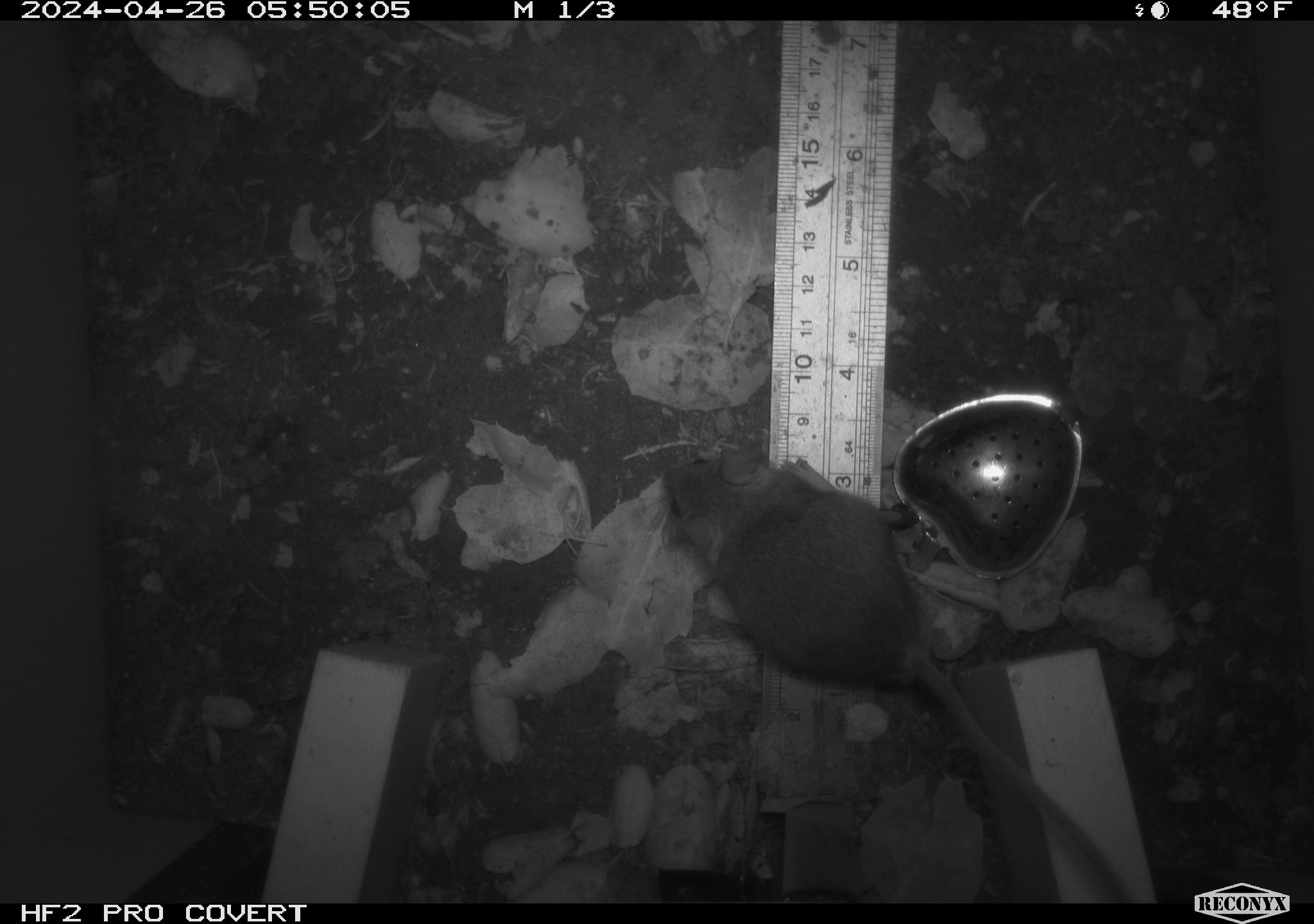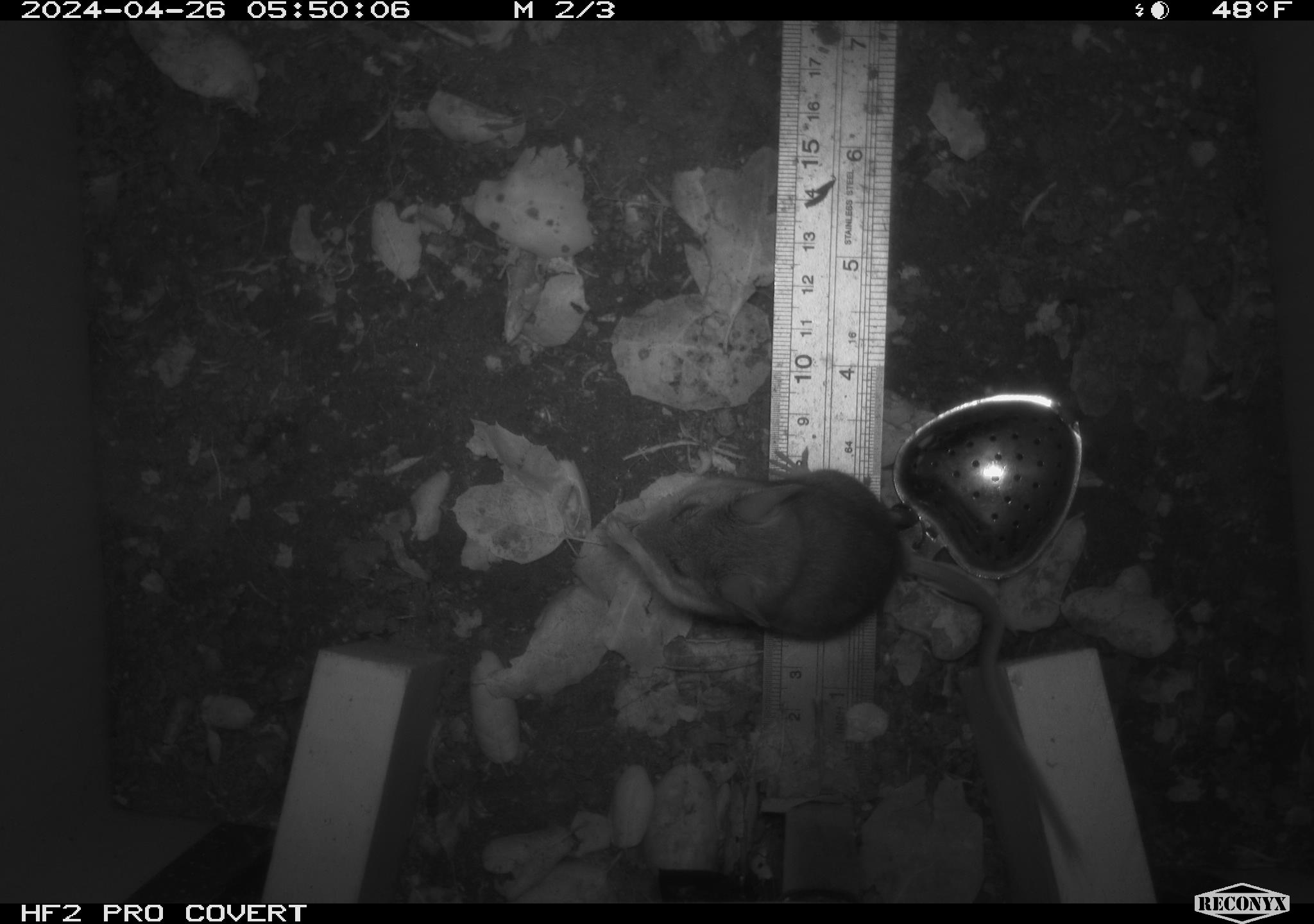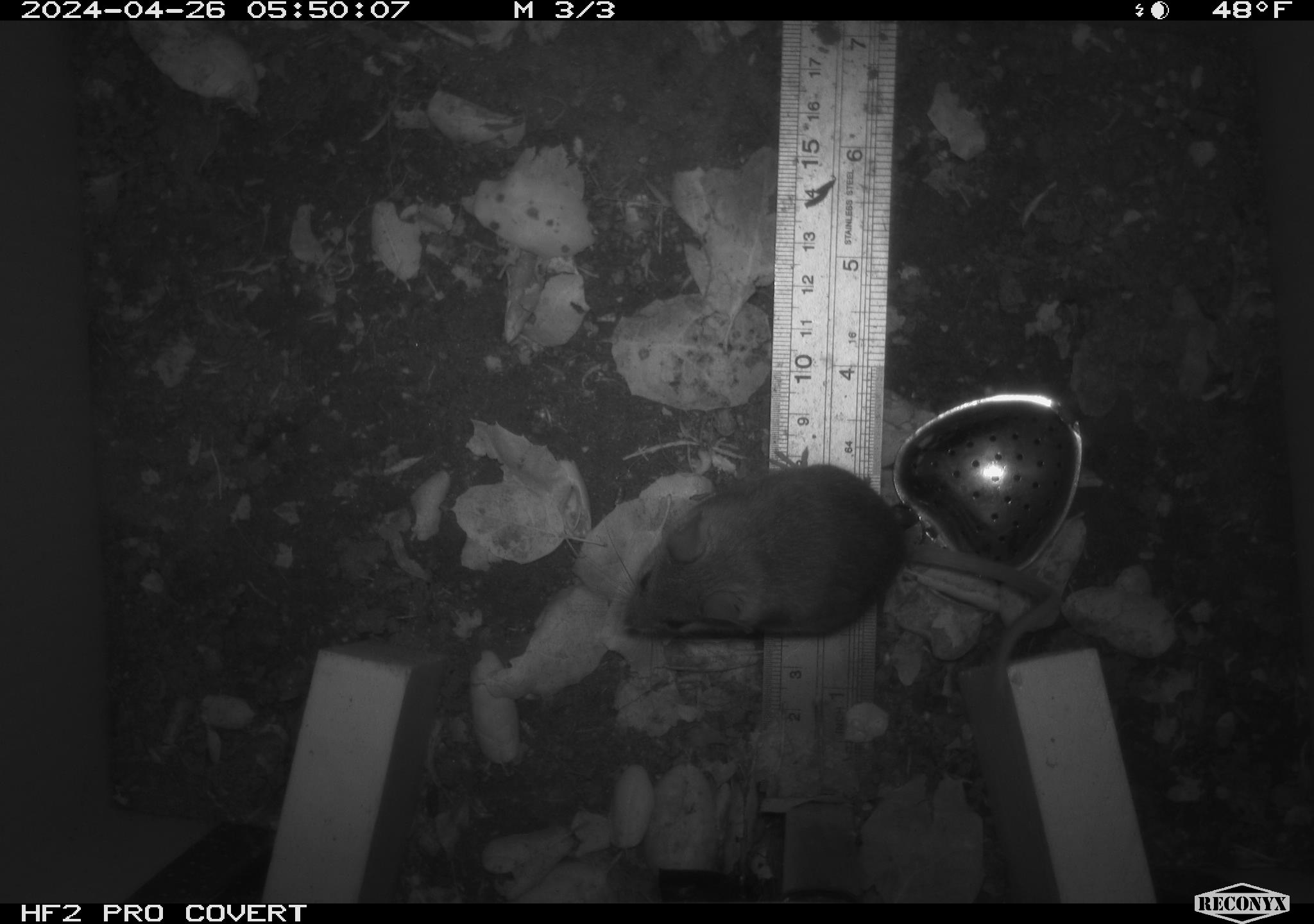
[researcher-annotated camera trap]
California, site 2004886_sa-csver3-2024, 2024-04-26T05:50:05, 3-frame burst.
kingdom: Animalia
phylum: Chordata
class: Mammalia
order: Rodentia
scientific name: Rodentia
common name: rodent